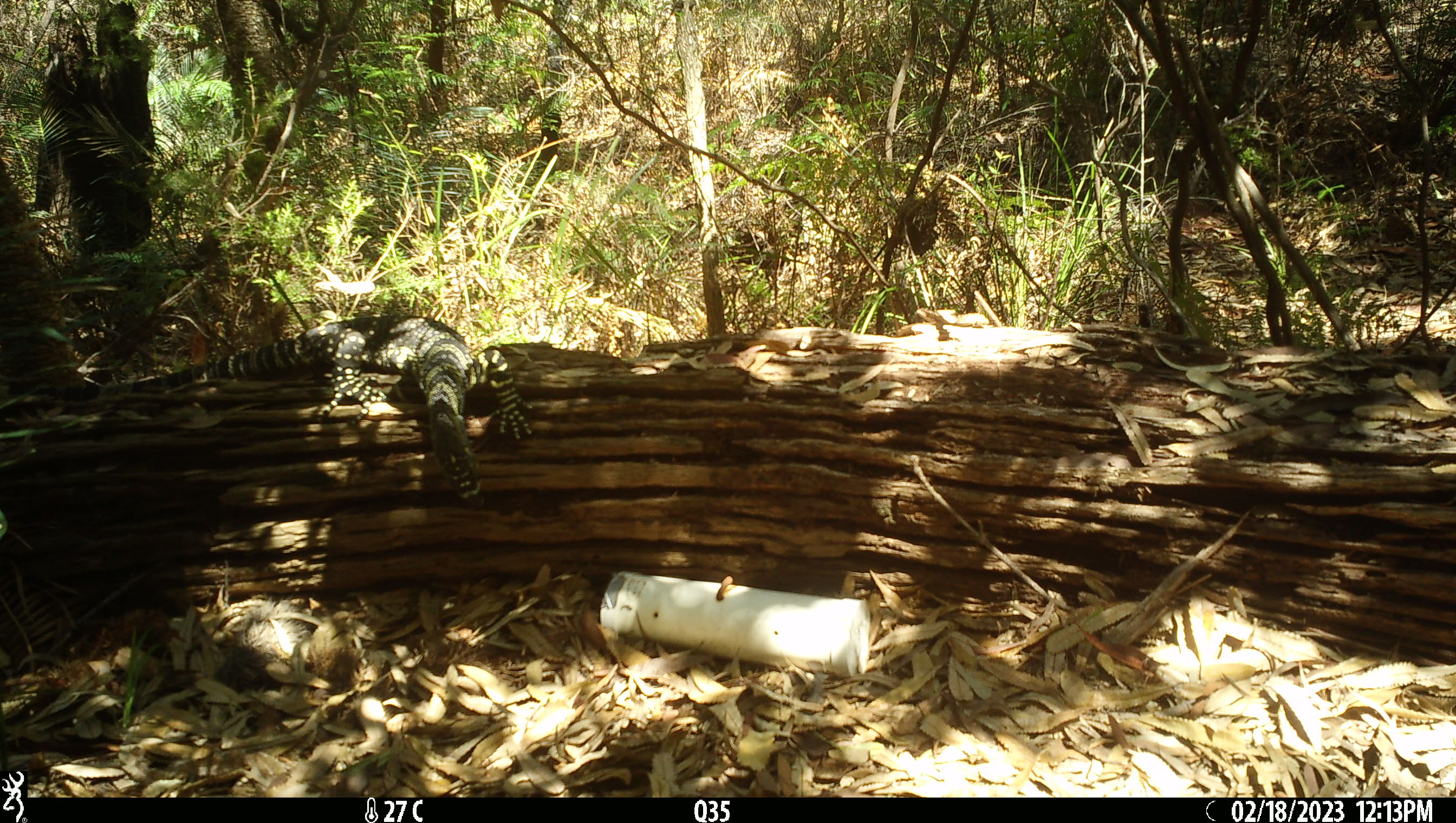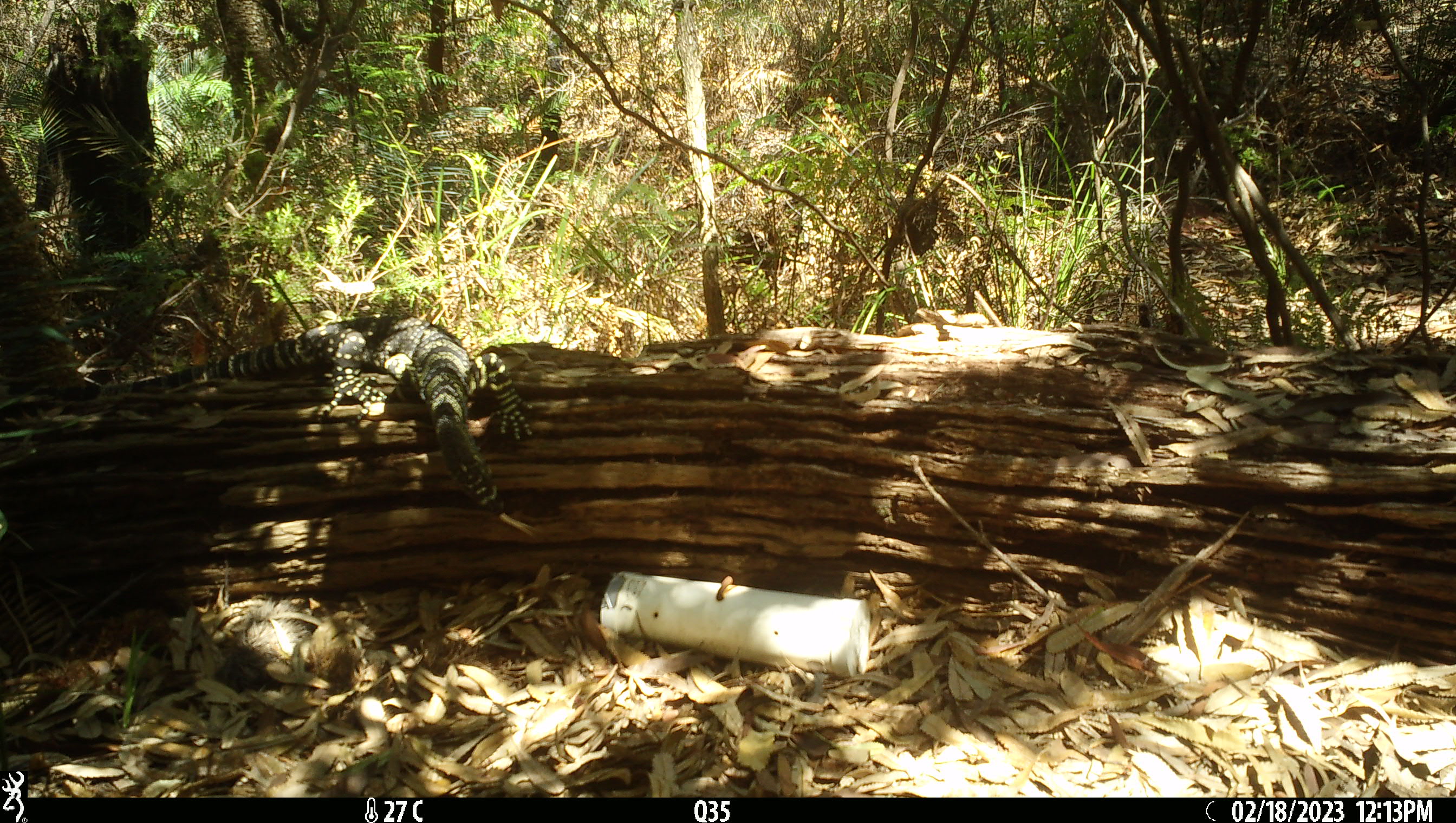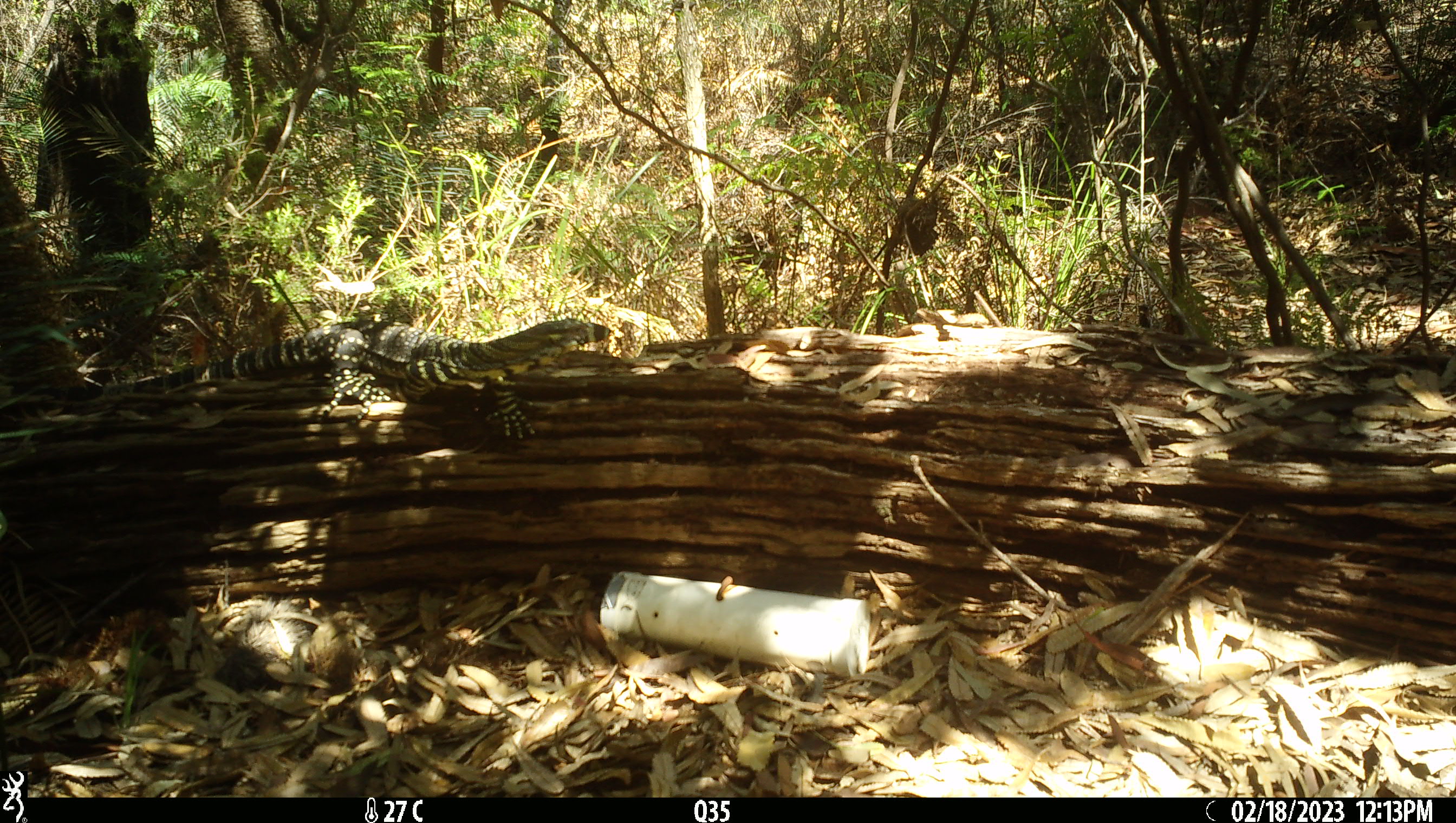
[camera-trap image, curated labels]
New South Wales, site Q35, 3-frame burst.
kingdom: Animalia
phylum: Chordata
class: Reptilia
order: Squamata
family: Varanidae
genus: Varanus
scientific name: Varanus varius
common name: lace monitor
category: goanna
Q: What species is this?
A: Goanna (lace monitor) (Varanus varius).